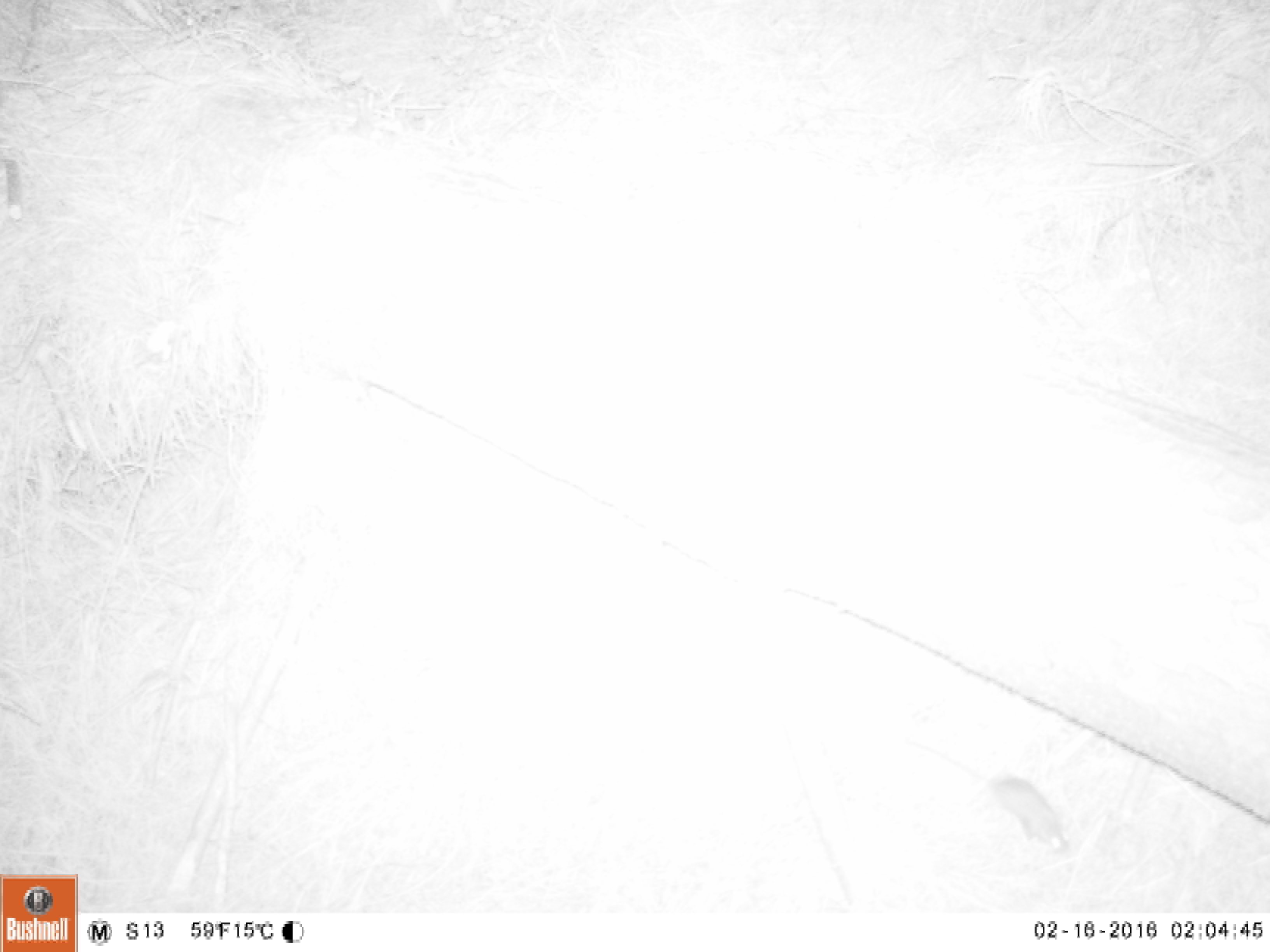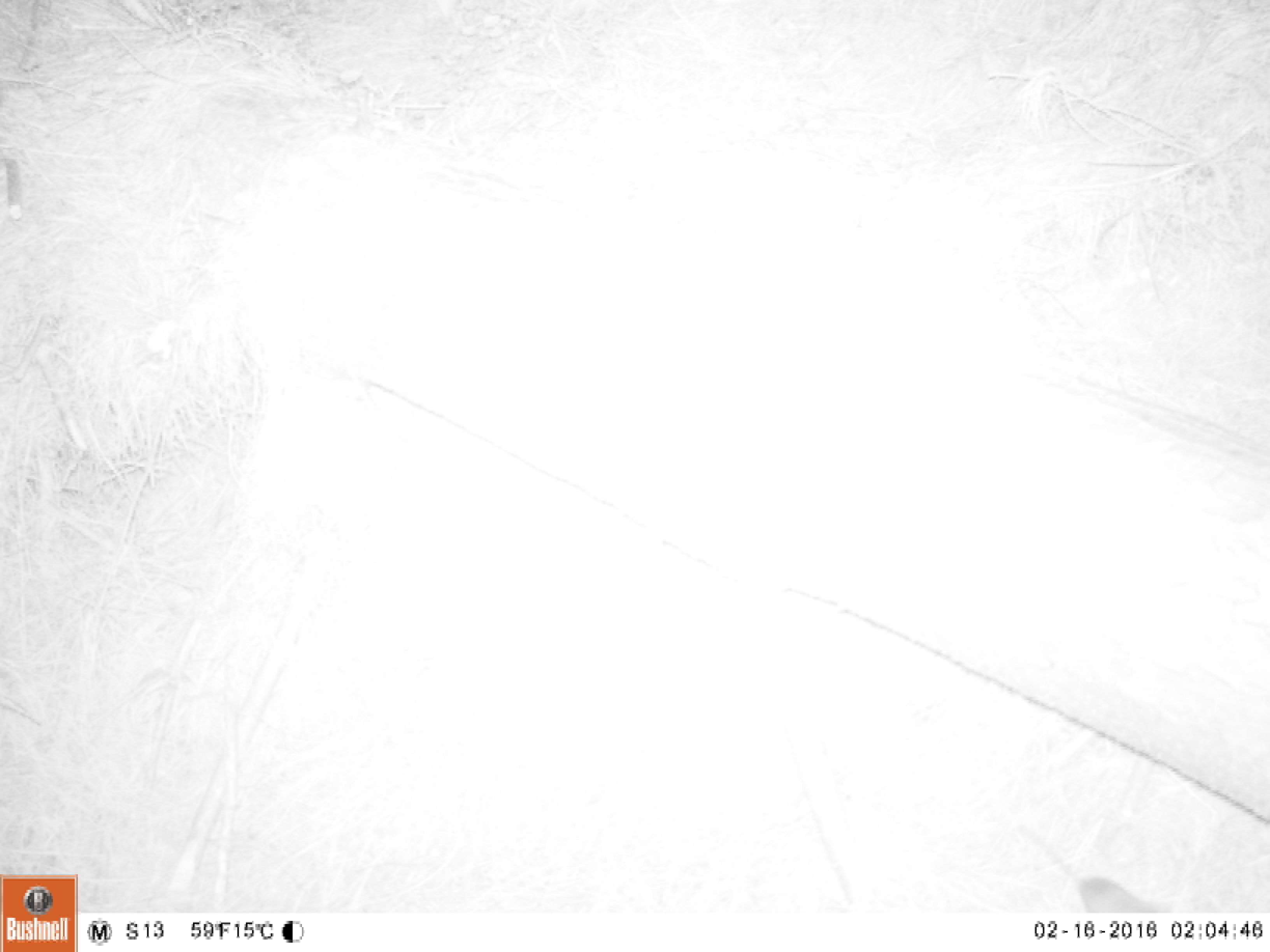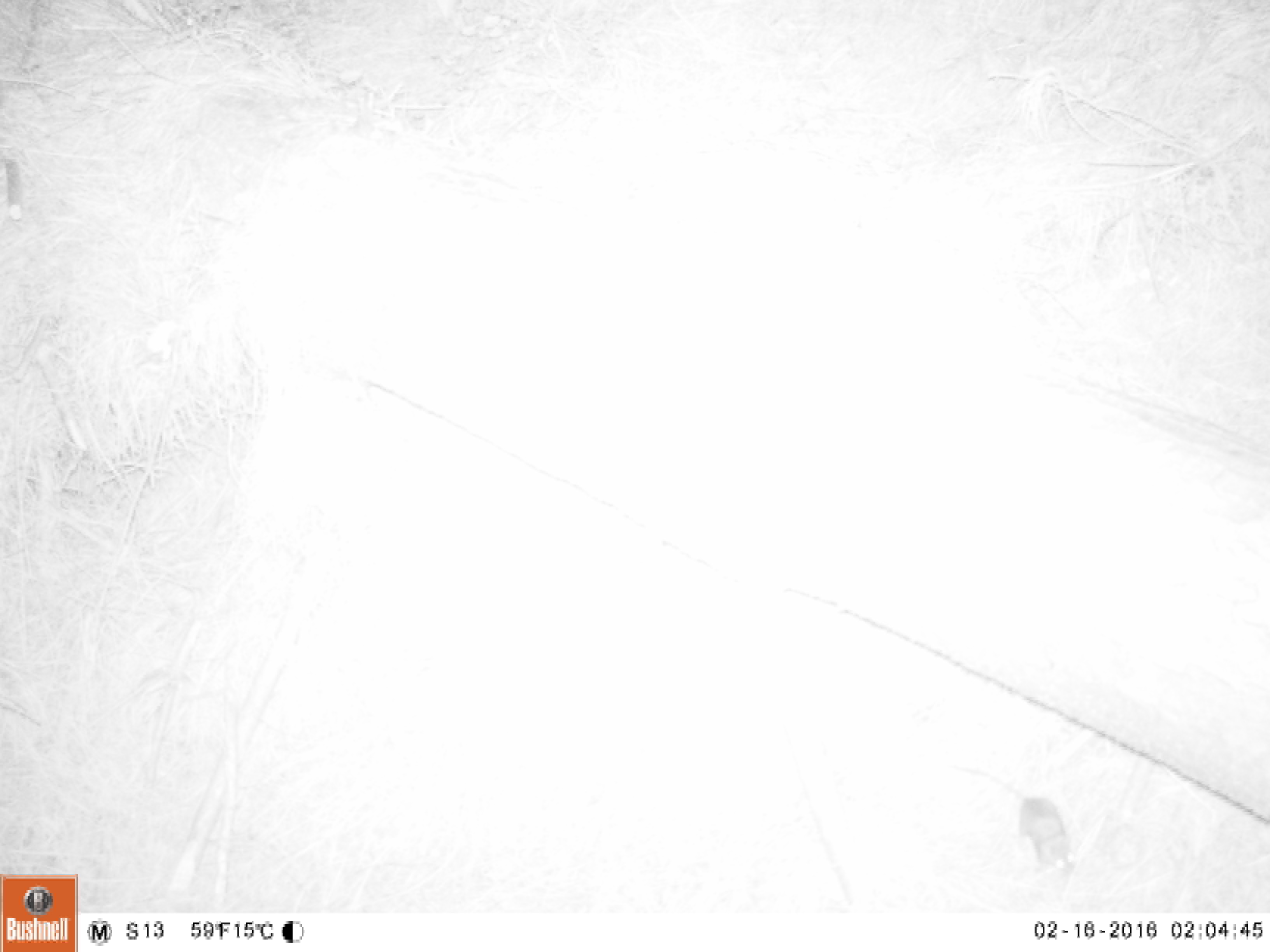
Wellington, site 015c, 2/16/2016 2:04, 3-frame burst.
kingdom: Animalia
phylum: Chordata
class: Mammalia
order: Rodentia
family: Muridae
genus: Mus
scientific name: Mus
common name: mouse